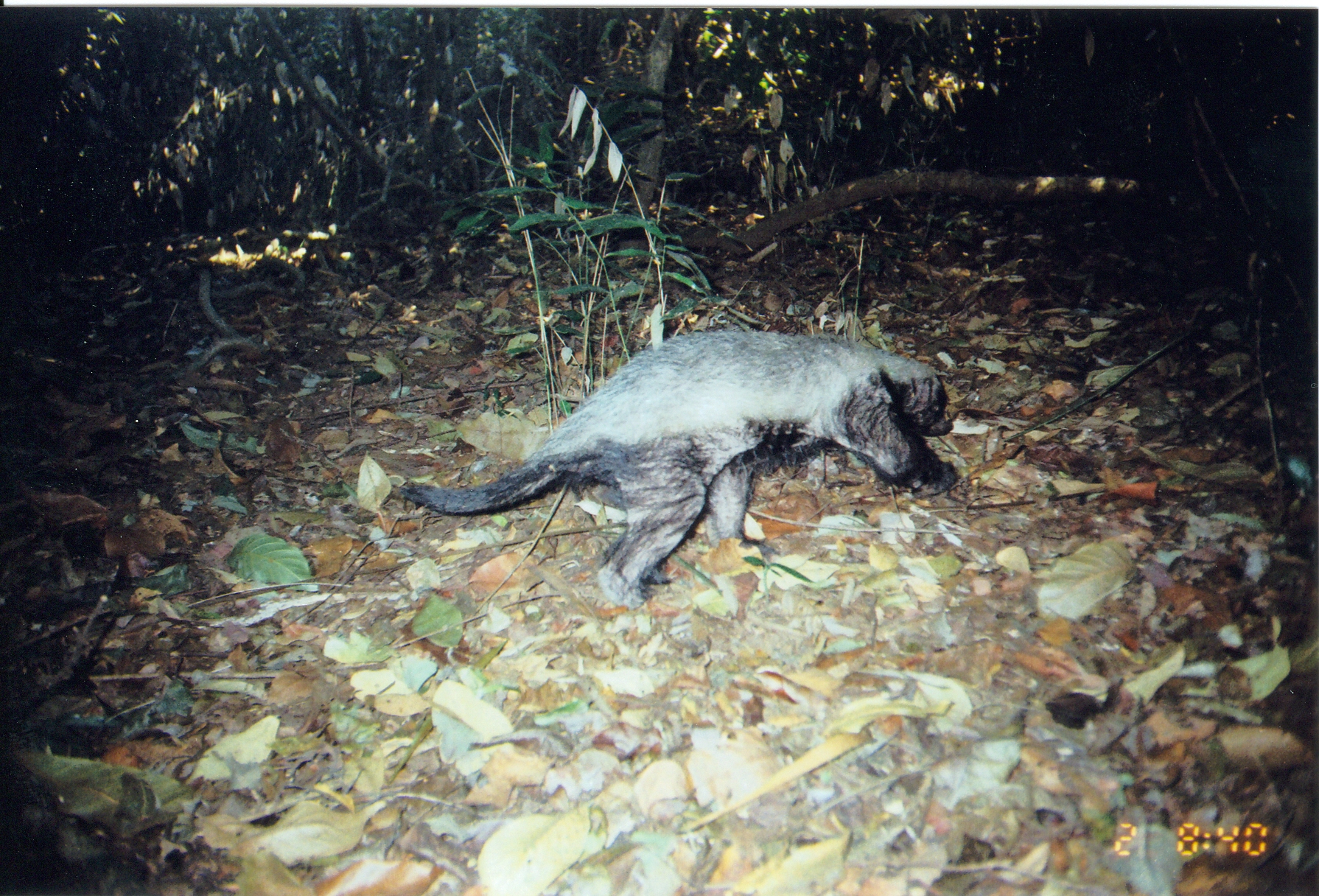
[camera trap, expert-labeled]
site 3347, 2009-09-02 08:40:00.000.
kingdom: Animalia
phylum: Chordata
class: Mammalia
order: Carnivora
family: Mustelidae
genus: Mellivora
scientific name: Mellivora capensis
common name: honey badger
Mellivora capensis (honey badger), count 1.